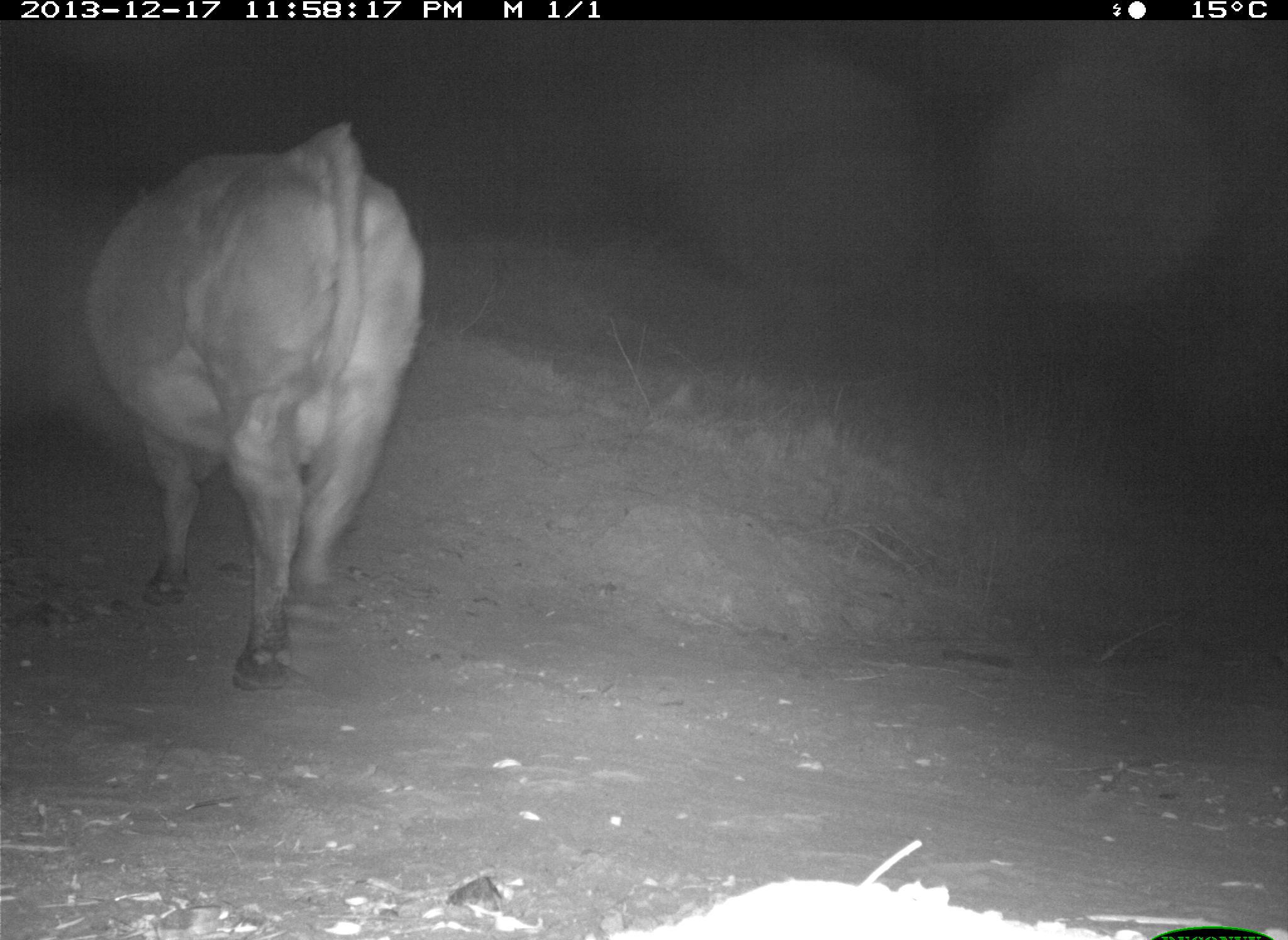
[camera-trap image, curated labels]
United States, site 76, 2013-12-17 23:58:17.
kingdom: Animalia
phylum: Chordata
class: Mammalia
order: Artiodactyla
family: Bovidae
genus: Bos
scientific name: Bos taurus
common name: cow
Cow (Bos taurus).